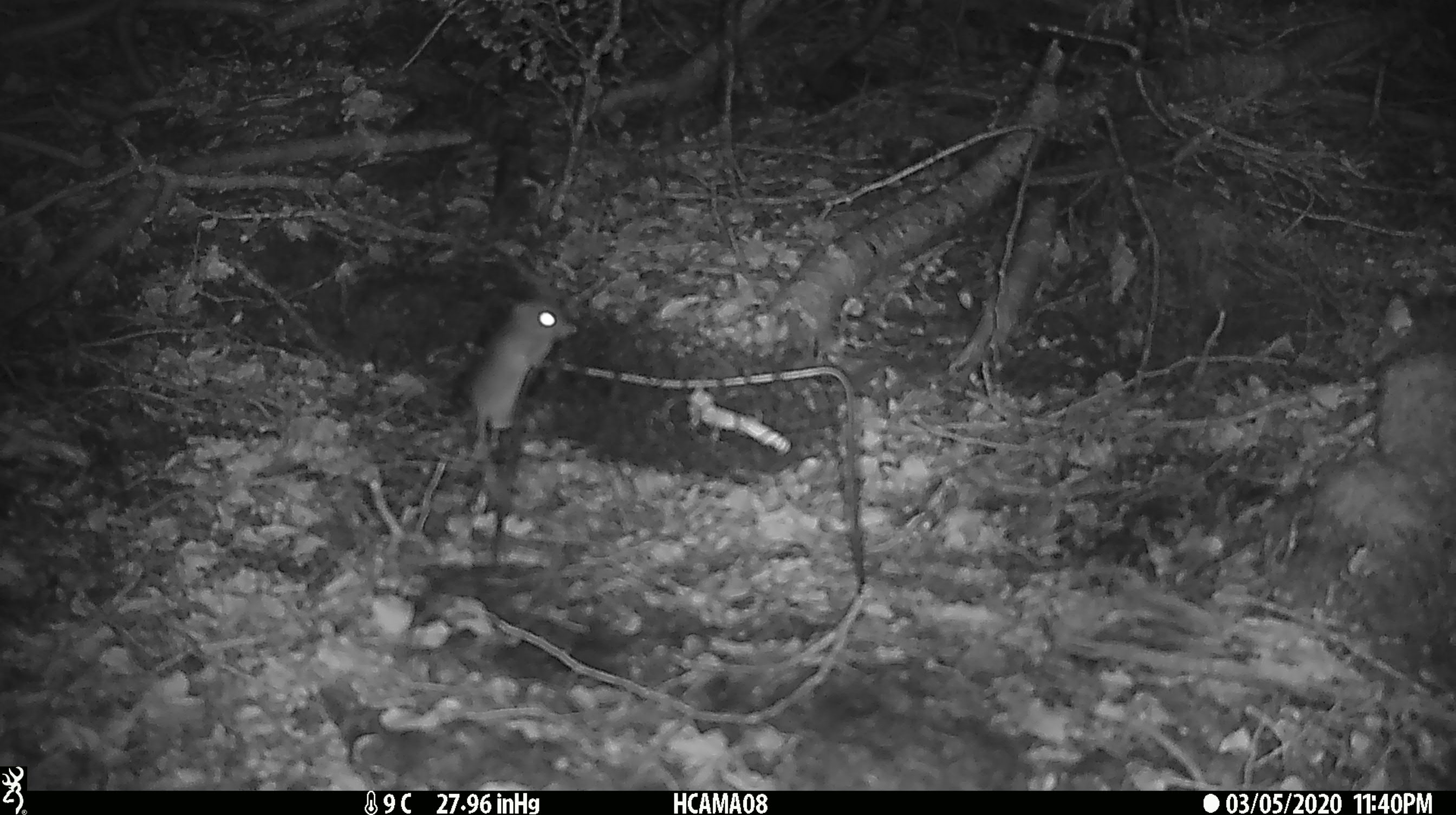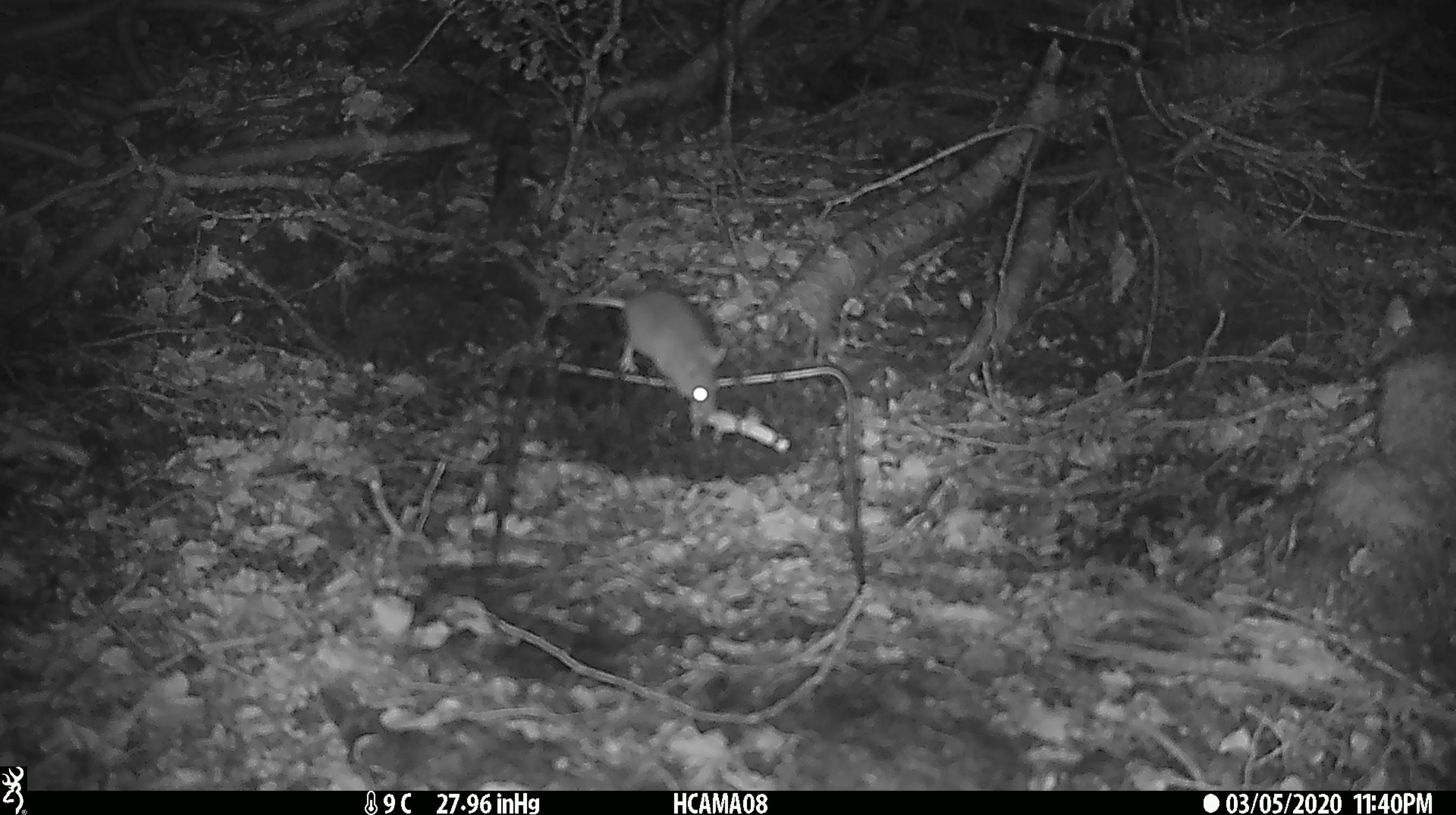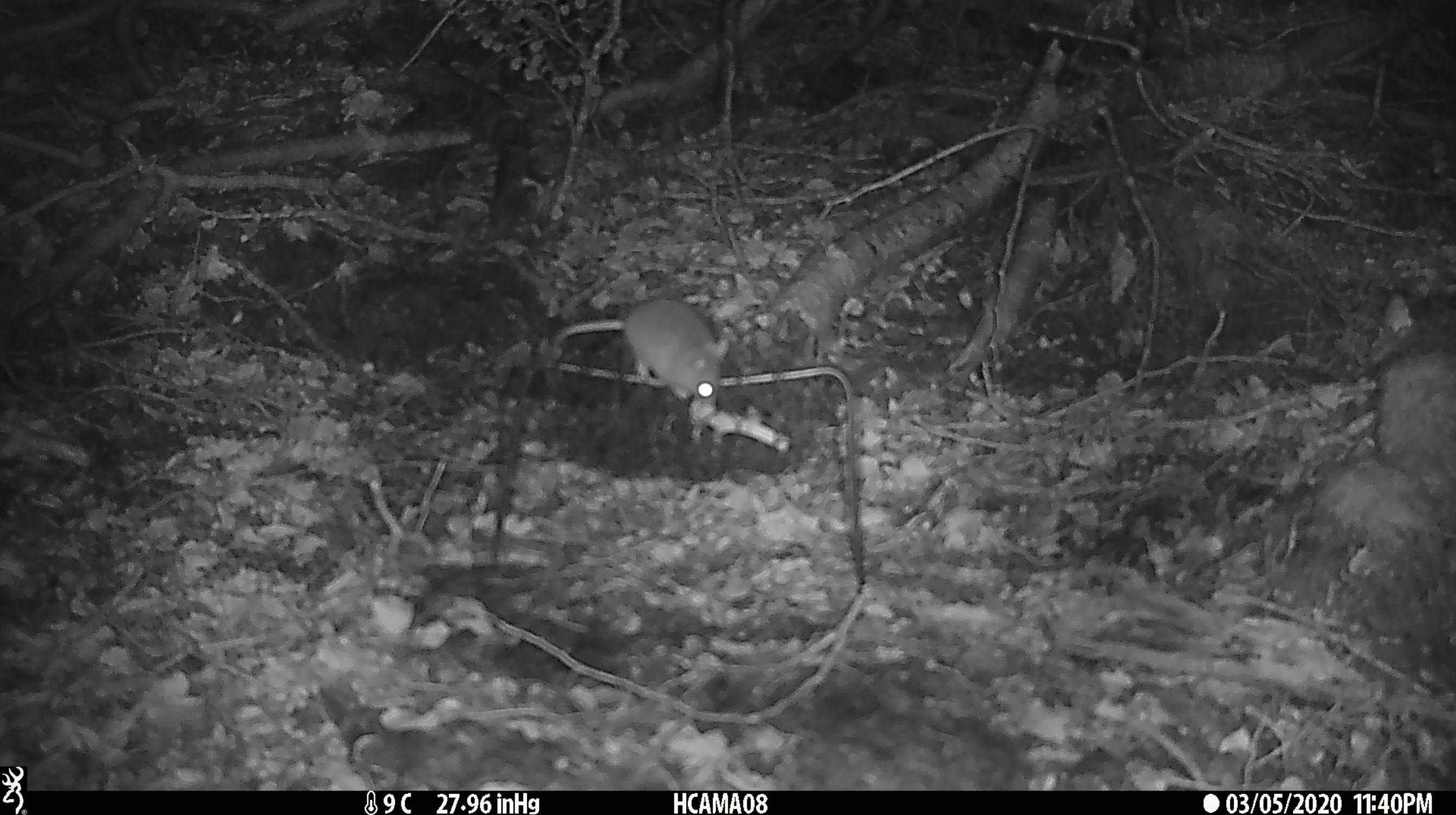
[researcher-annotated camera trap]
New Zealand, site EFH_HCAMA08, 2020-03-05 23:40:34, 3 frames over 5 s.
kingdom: Animalia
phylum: Chordata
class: Mammalia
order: Rodentia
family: Muridae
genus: Mus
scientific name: Mus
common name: mouse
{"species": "mouse (Mus)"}